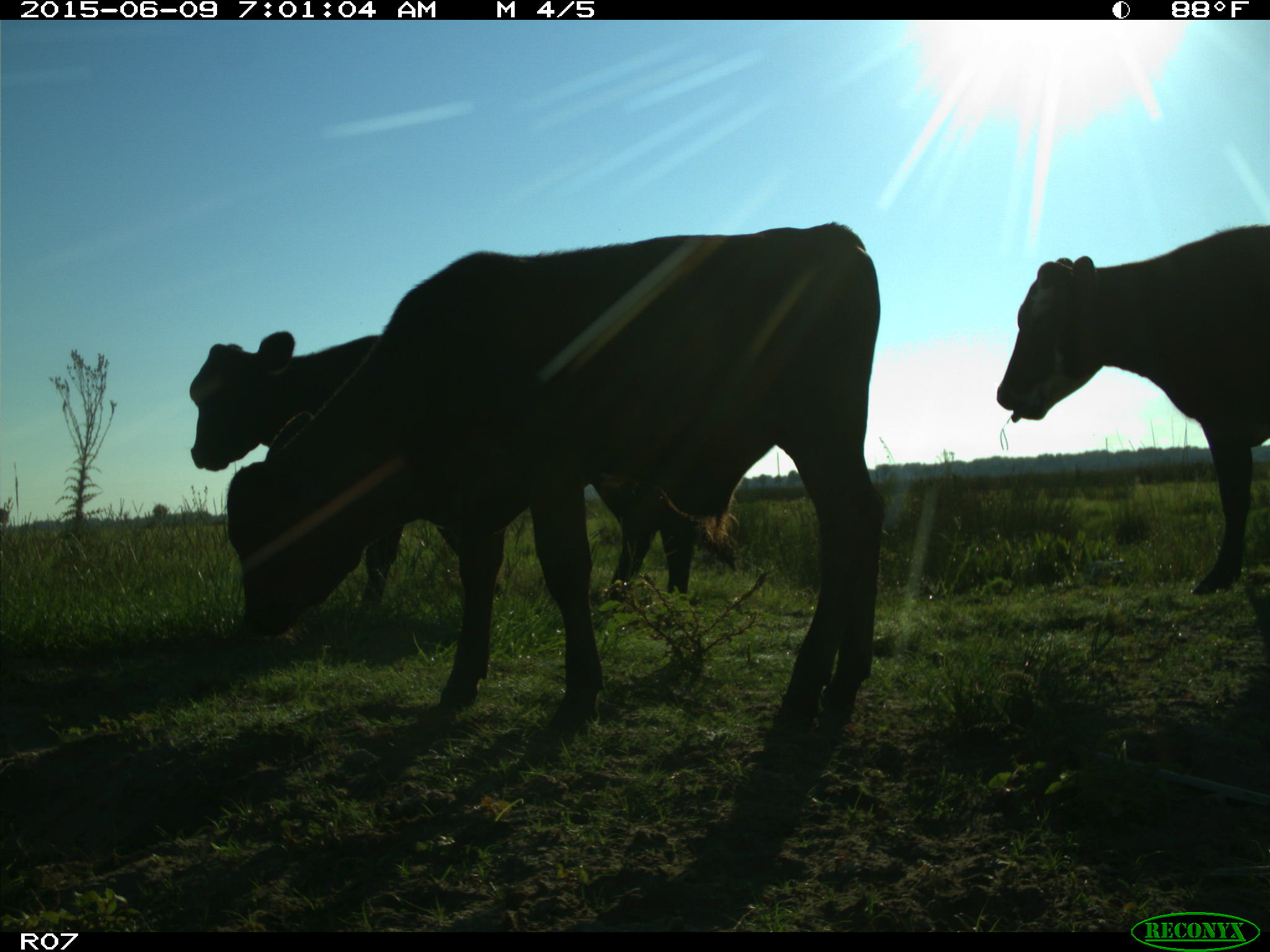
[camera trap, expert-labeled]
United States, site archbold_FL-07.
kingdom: Animalia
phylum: Chordata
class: Mammalia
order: Artiodactyla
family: Bovidae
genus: Bos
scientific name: Bos taurus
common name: domestic cow